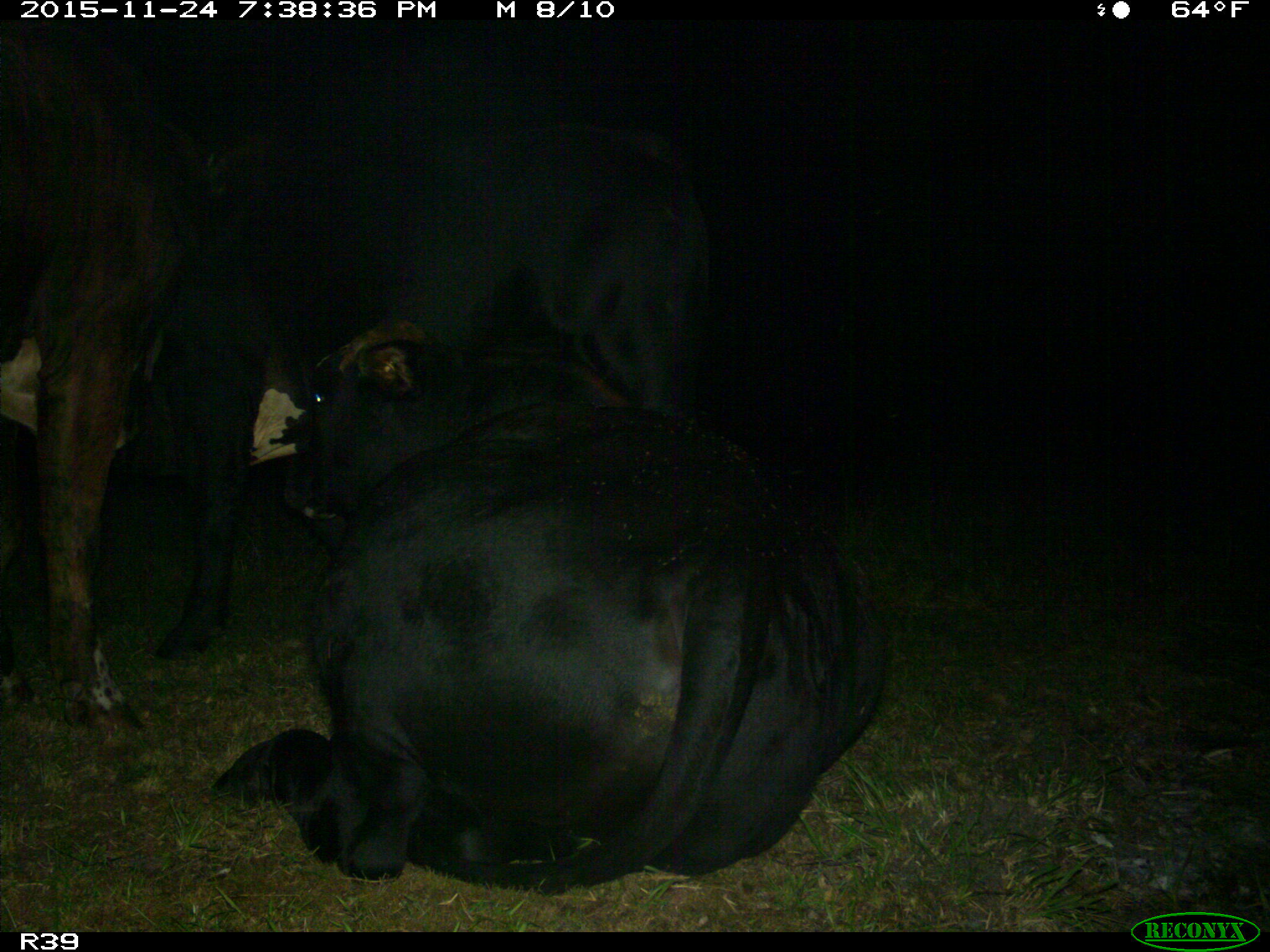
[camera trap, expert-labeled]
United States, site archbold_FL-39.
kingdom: Animalia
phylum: Chordata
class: Mammalia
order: Artiodactyla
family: Bovidae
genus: Bos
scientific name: Bos taurus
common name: domestic cow